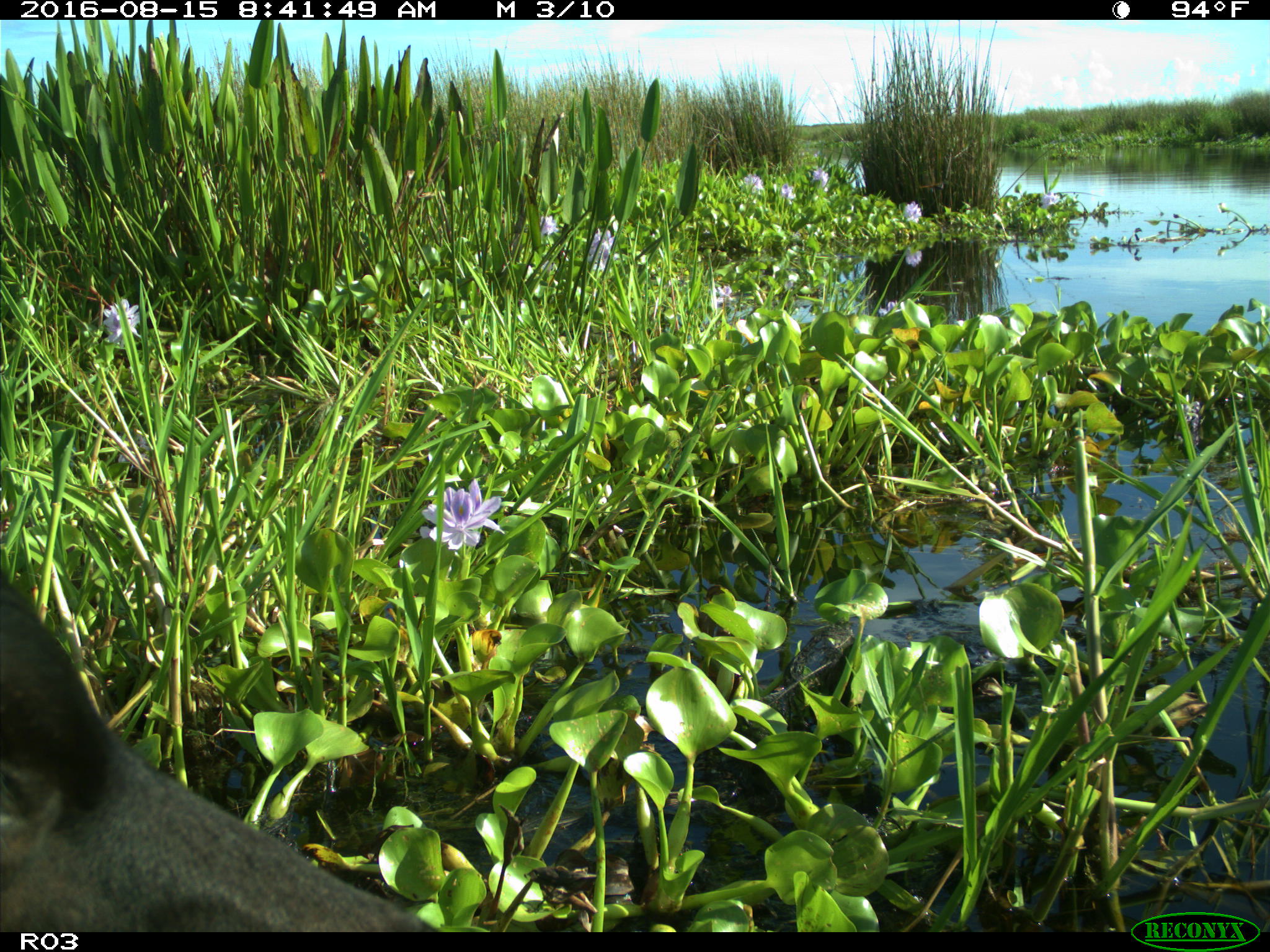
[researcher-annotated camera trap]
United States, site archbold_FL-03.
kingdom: Animalia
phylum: Chordata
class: Mammalia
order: Artiodactyla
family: Bovidae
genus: Bos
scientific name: Bos taurus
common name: domestic cow